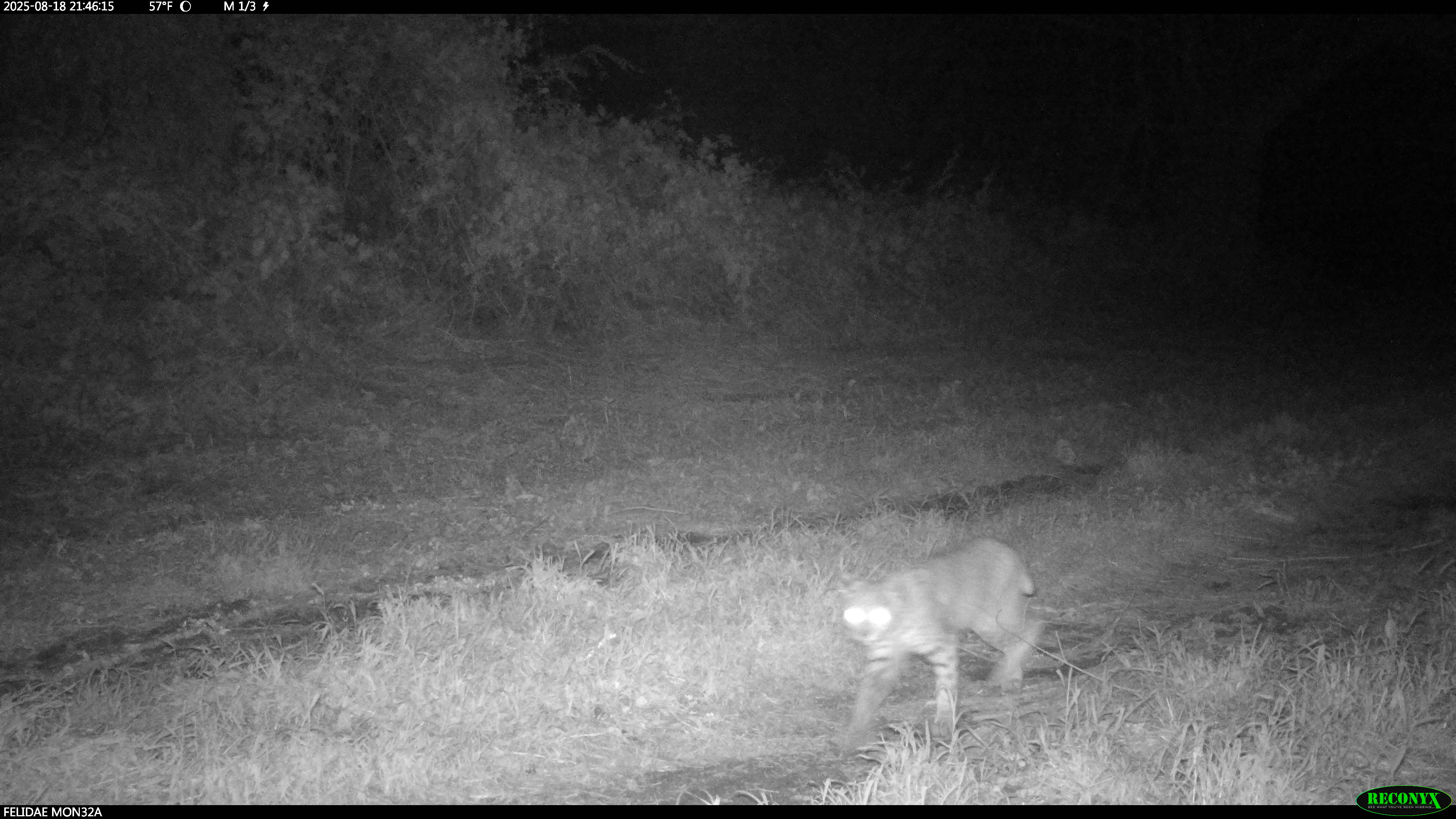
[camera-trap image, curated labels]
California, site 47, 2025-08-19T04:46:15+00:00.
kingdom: Animalia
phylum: Chordata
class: Mammalia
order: Carnivora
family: Felidae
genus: Lynx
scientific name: Lynx rufus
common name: bobcat